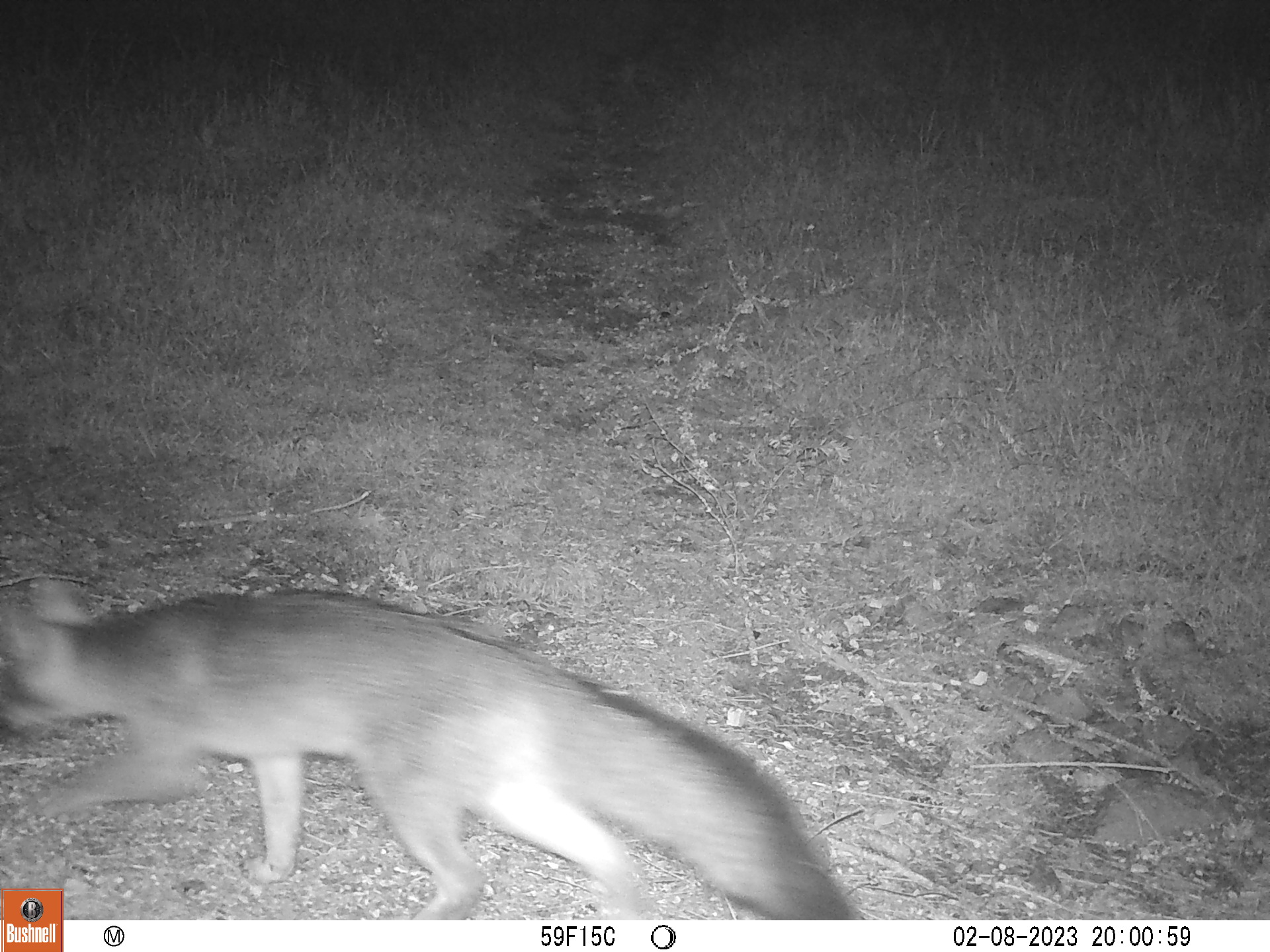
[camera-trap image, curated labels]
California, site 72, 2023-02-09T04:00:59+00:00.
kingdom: Animalia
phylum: Chordata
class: Mammalia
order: Carnivora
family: Canidae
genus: Urocyon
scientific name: Urocyon cinereoargenteus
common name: gray fox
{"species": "gray fox (Urocyon cinereoargenteus)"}